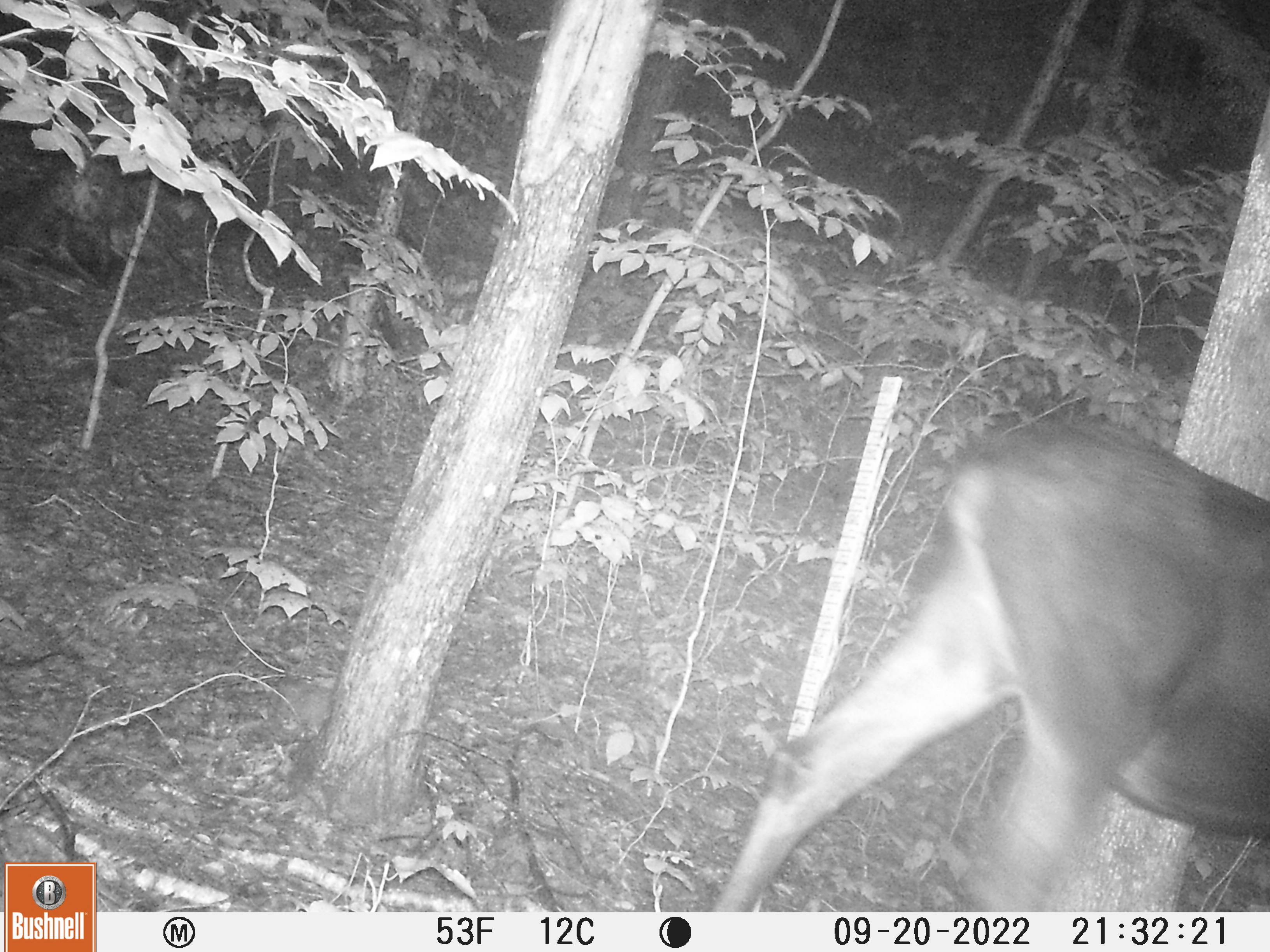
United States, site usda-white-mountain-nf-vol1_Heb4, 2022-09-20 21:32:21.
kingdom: Animalia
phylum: Chordata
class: Mammalia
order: Artiodactyla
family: Cervidae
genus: Alces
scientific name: Alces alces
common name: moose